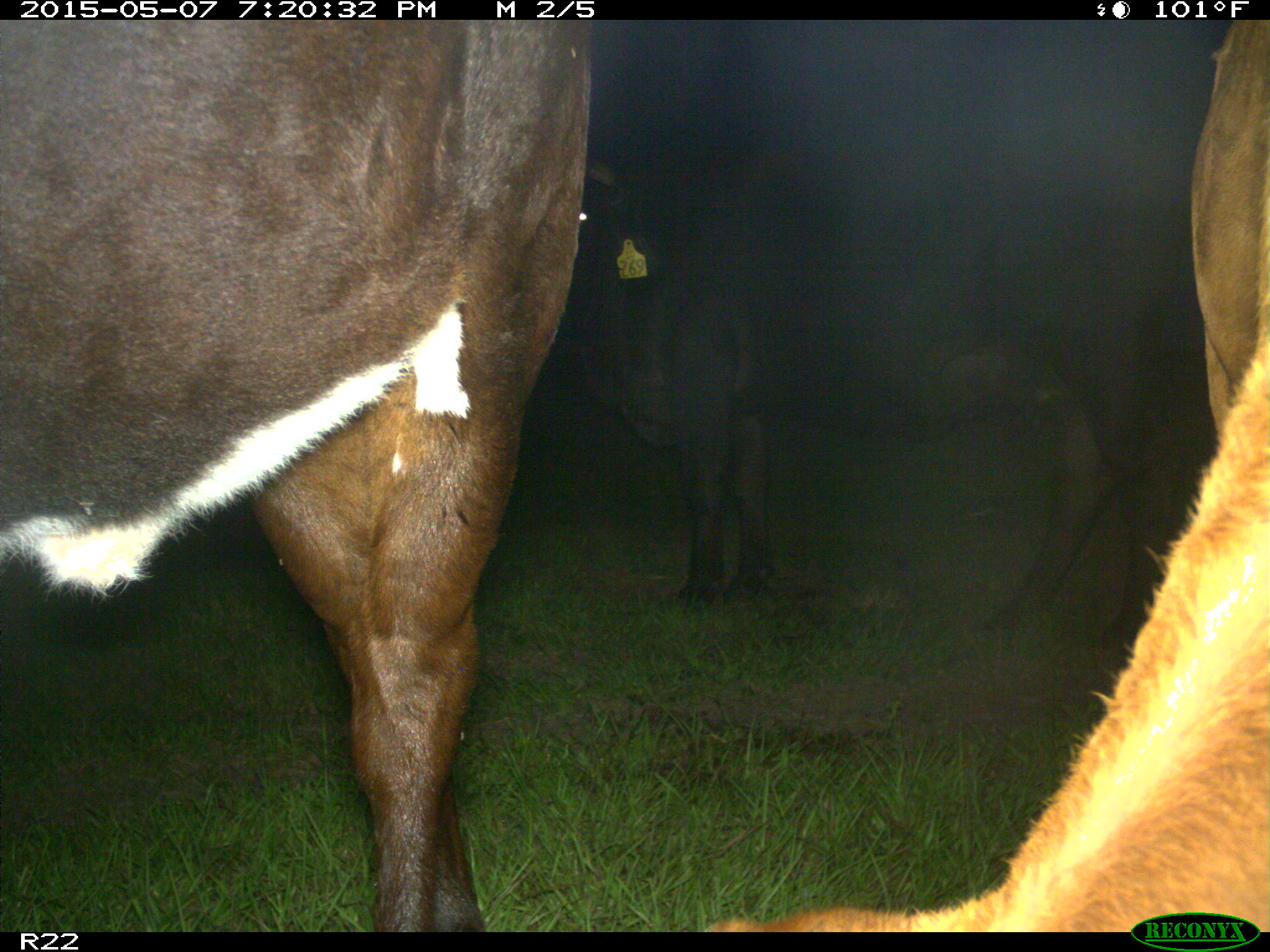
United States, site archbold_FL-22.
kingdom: Animalia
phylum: Chordata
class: Mammalia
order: Artiodactyla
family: Bovidae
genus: Bos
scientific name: Bos taurus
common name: domestic cow